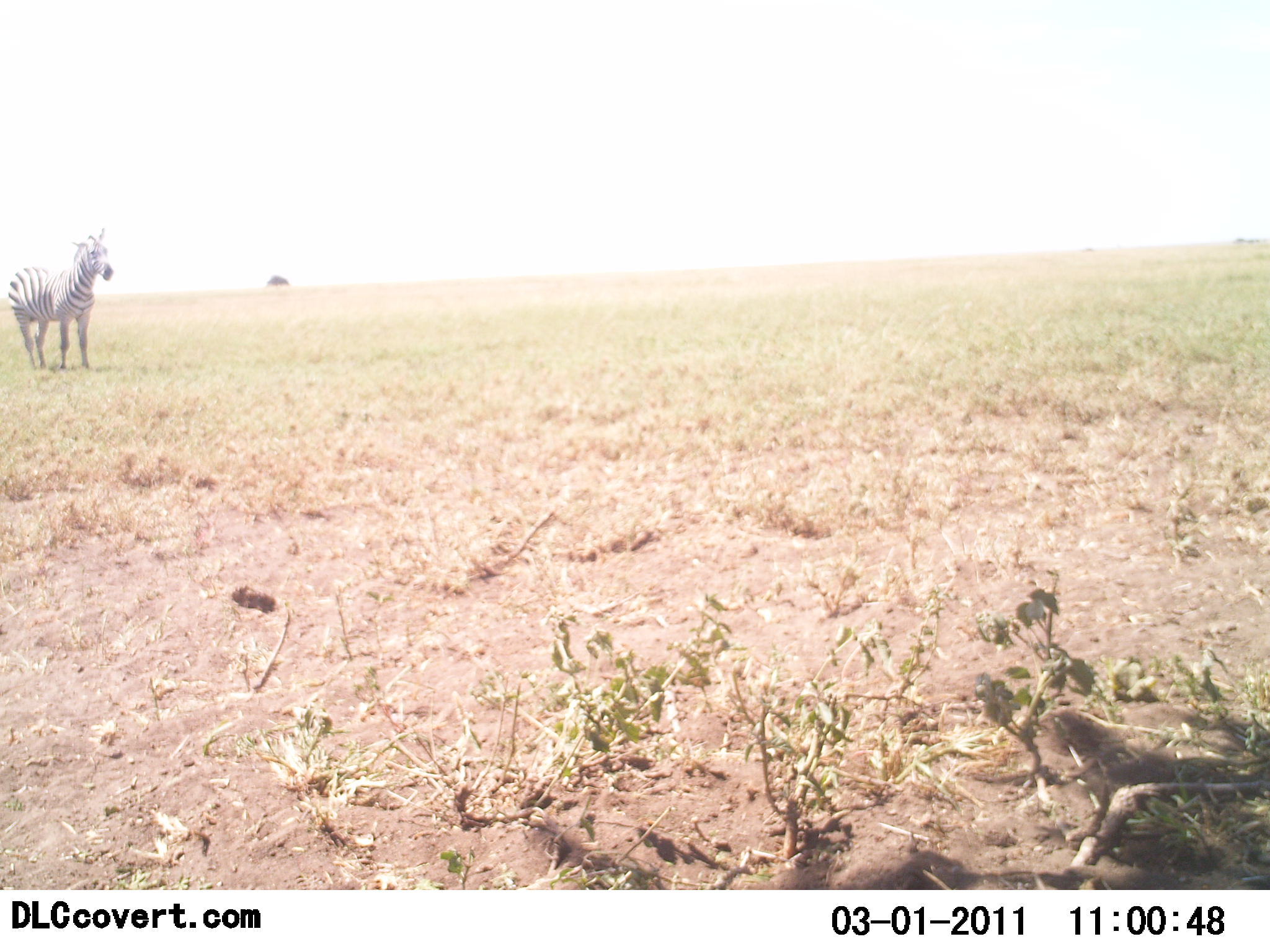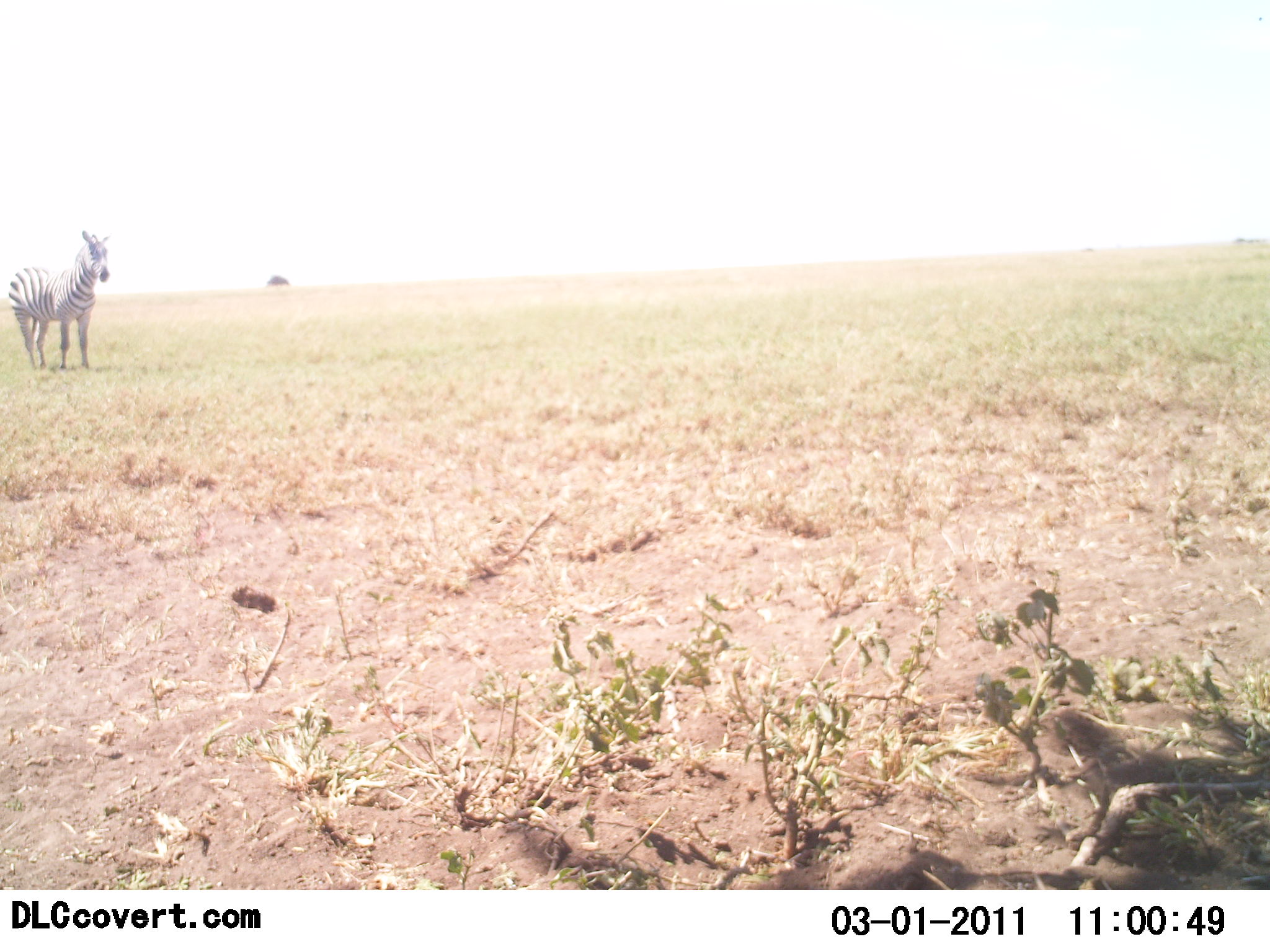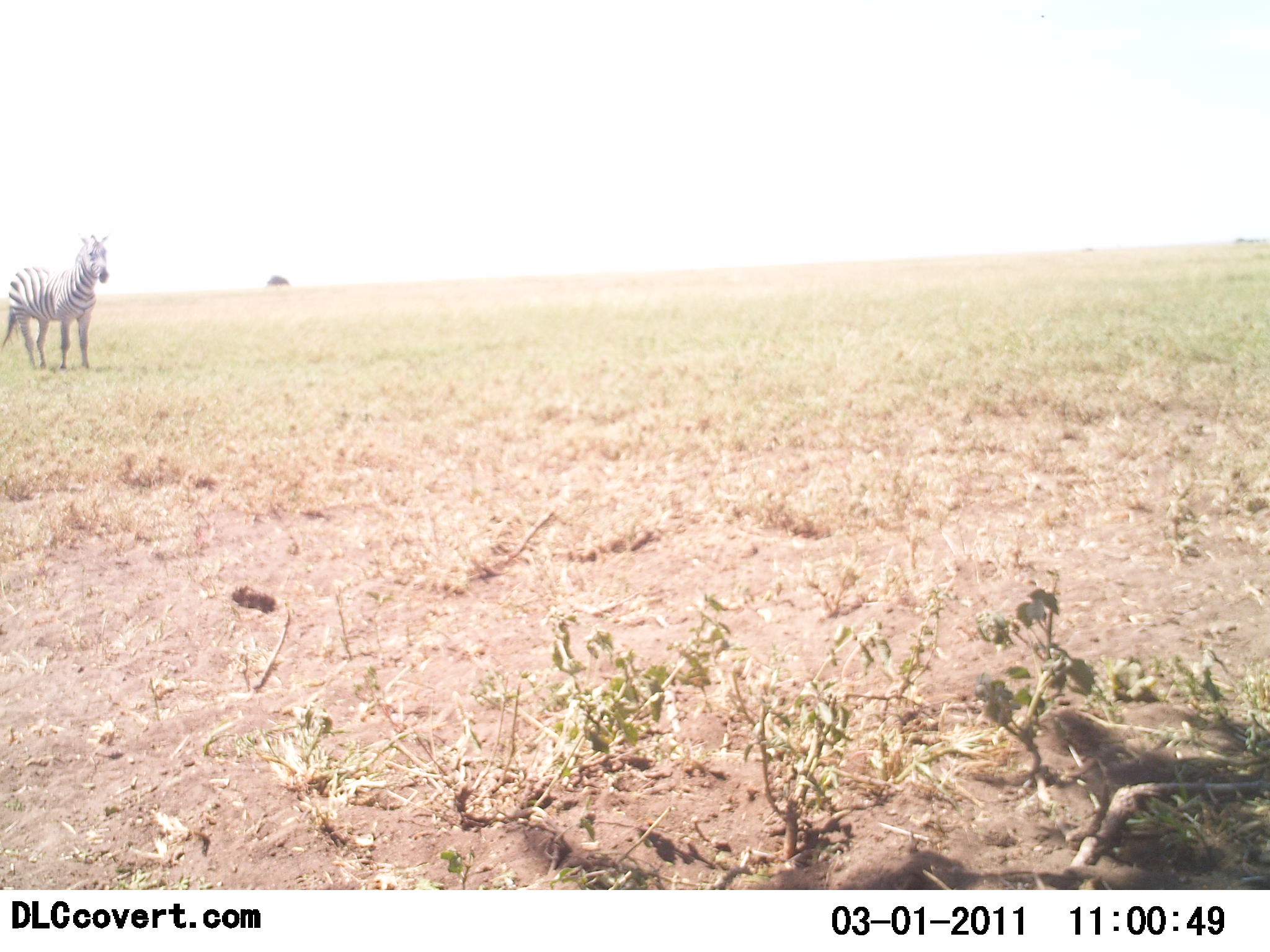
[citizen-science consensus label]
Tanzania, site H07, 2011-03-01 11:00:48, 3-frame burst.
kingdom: Animalia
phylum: Chordata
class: Mammalia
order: Perissodactyla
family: Equidae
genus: Equus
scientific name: Equus quagga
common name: plains zebra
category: zebra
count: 1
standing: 100%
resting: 8%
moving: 0%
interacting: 0%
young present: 0%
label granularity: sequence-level